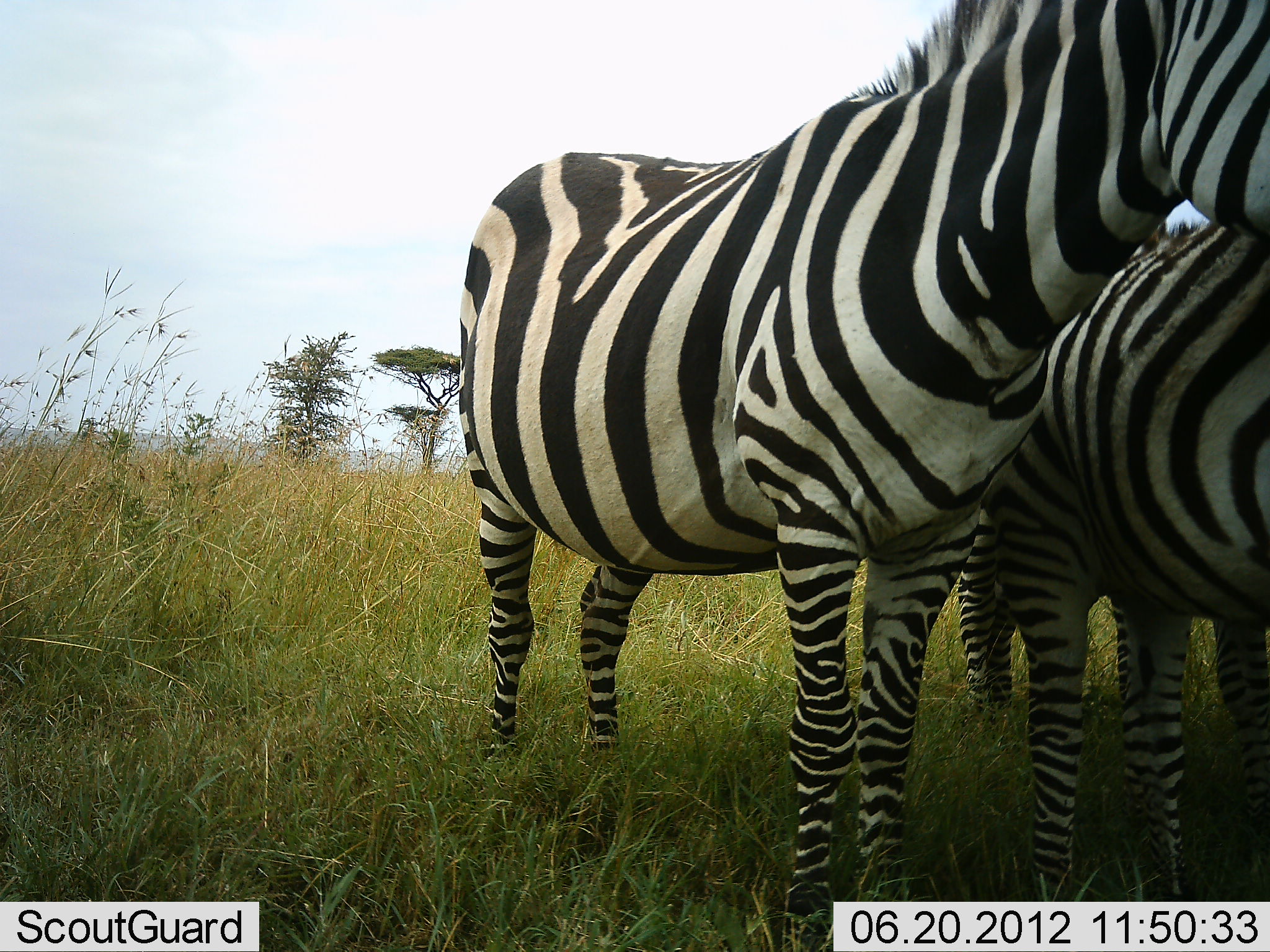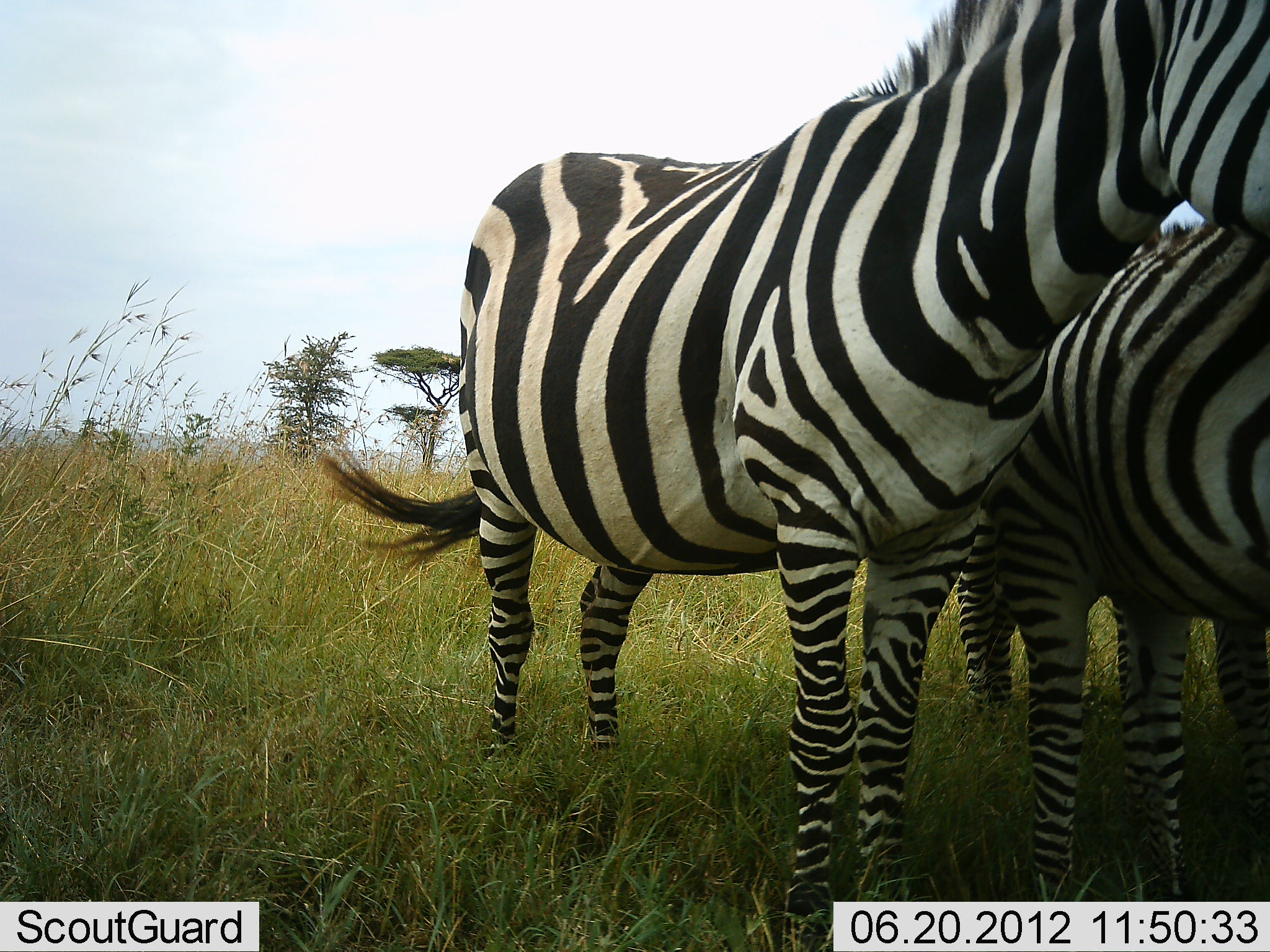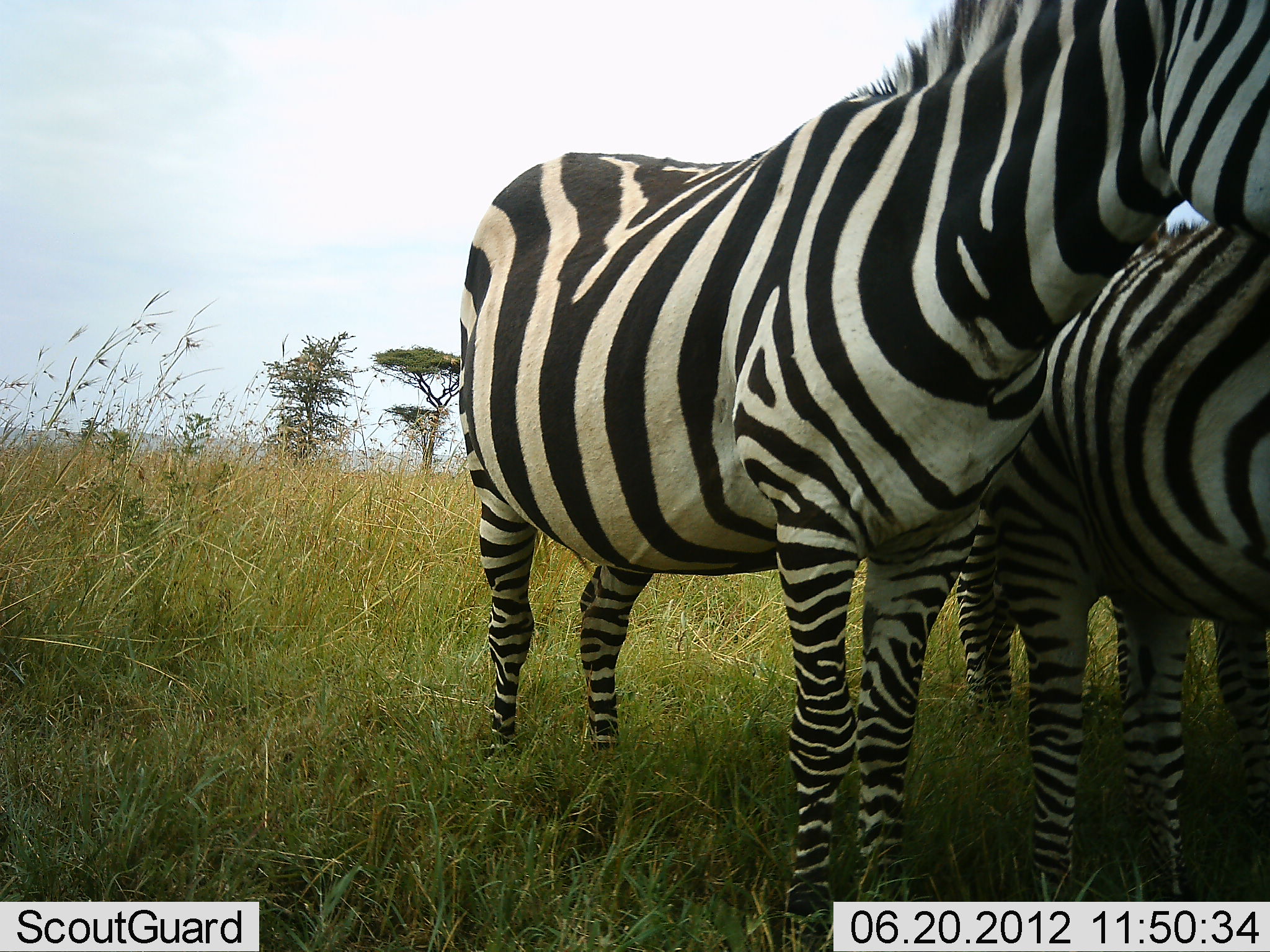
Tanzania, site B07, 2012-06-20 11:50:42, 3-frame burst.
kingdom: Animalia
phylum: Chordata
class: Mammalia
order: Perissodactyla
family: Equidae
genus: Equus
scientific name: Equus quagga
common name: plains zebra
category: zebra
Zebra (plains zebra) (Equus quagga), count 3. Behavior (volunteer vote fractions): standing 80%, resting 10%, moving 0%, interacting 40%. Young present (vote fraction): 0%. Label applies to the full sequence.